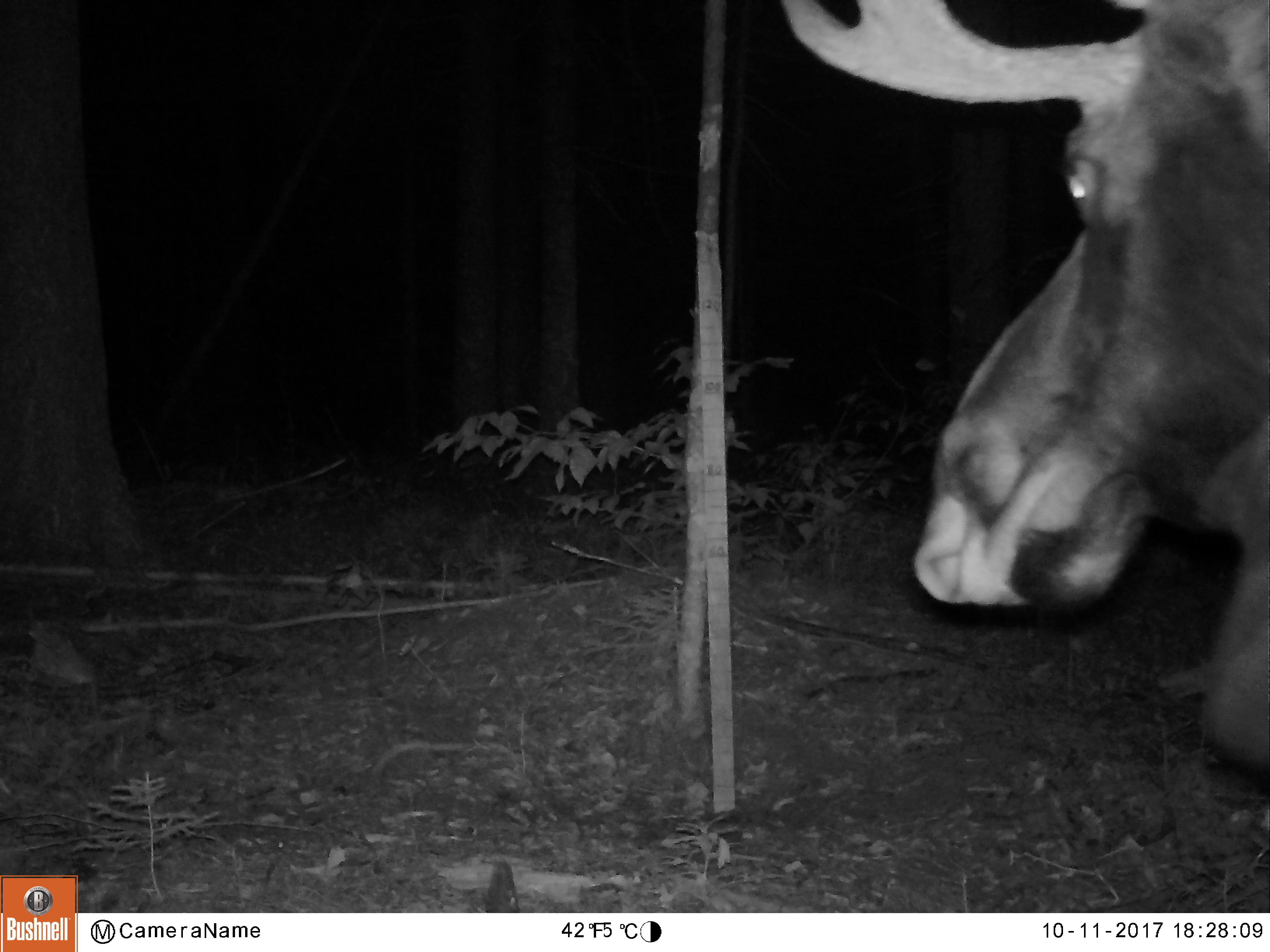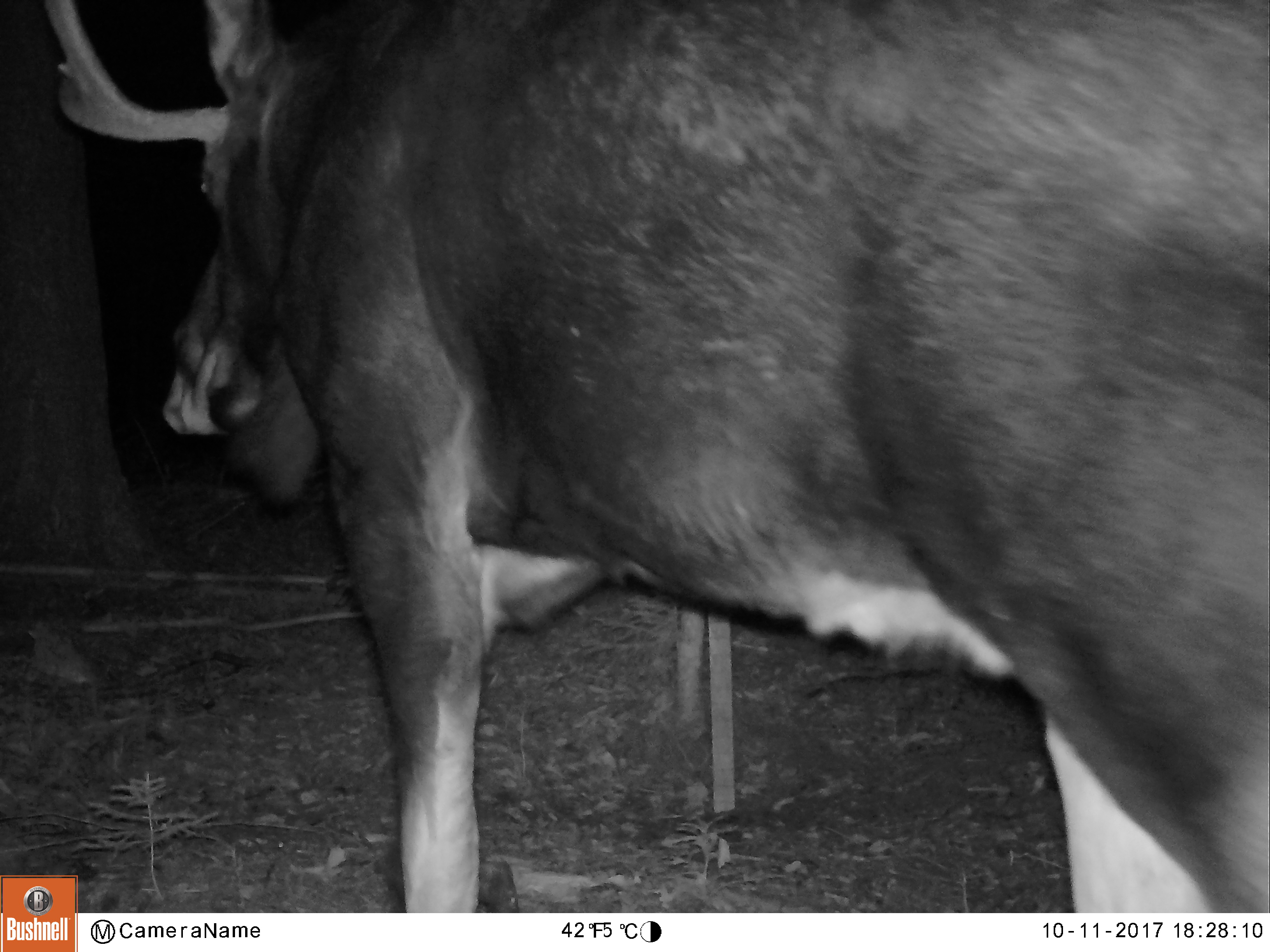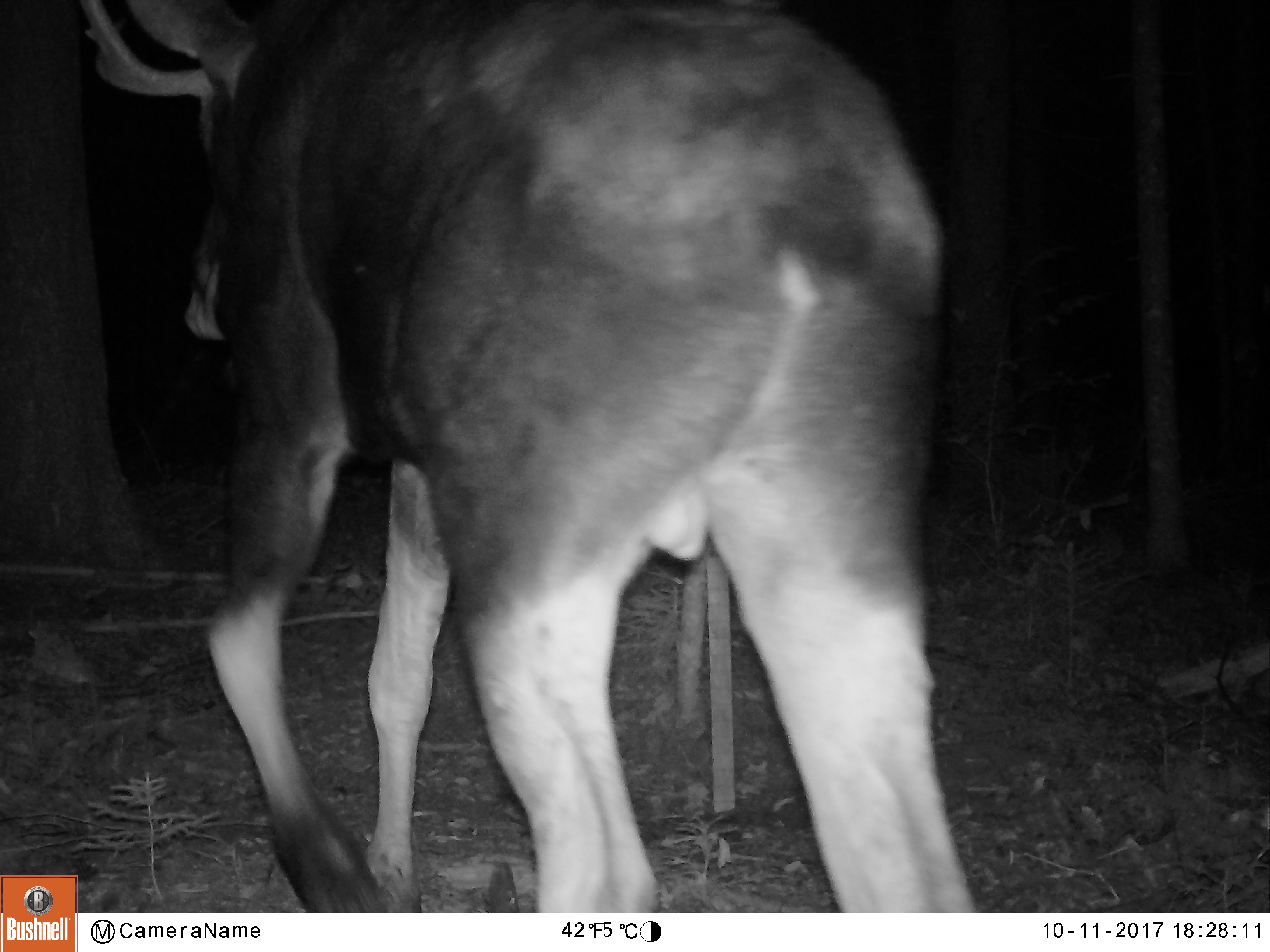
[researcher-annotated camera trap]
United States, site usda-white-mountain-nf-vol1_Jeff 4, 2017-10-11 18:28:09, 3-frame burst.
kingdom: Animalia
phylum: Chordata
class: Mammalia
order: Artiodactyla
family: Cervidae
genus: Alces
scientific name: Alces alces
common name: moose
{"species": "moose (Alces alces)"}